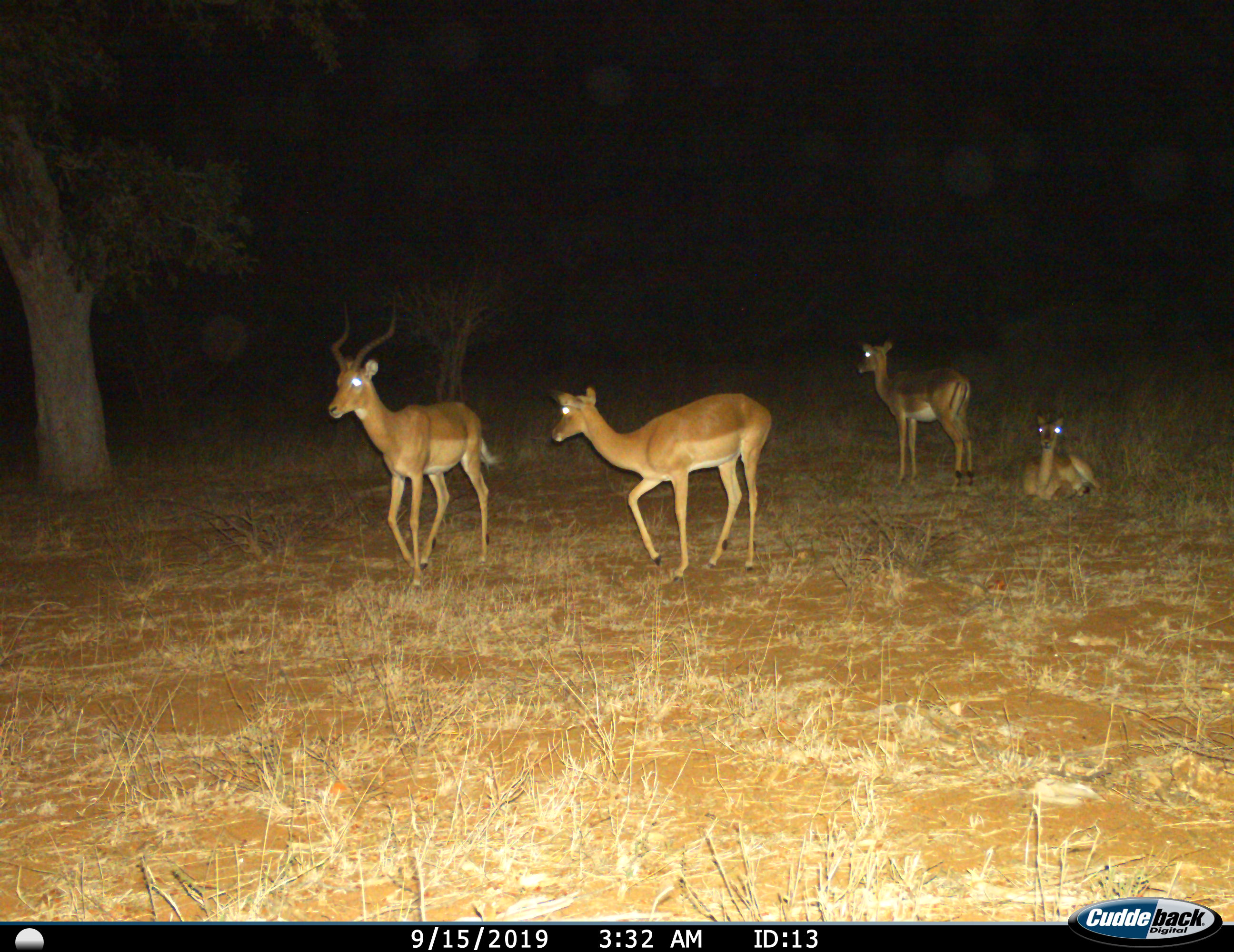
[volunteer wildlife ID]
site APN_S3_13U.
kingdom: Animalia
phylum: Chordata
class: Mammalia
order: Artiodactyla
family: Bovidae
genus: Aepyceros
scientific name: Aepyceros melampus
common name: impala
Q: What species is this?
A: Impala (Aepyceros melampus).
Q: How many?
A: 4.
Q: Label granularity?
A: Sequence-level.